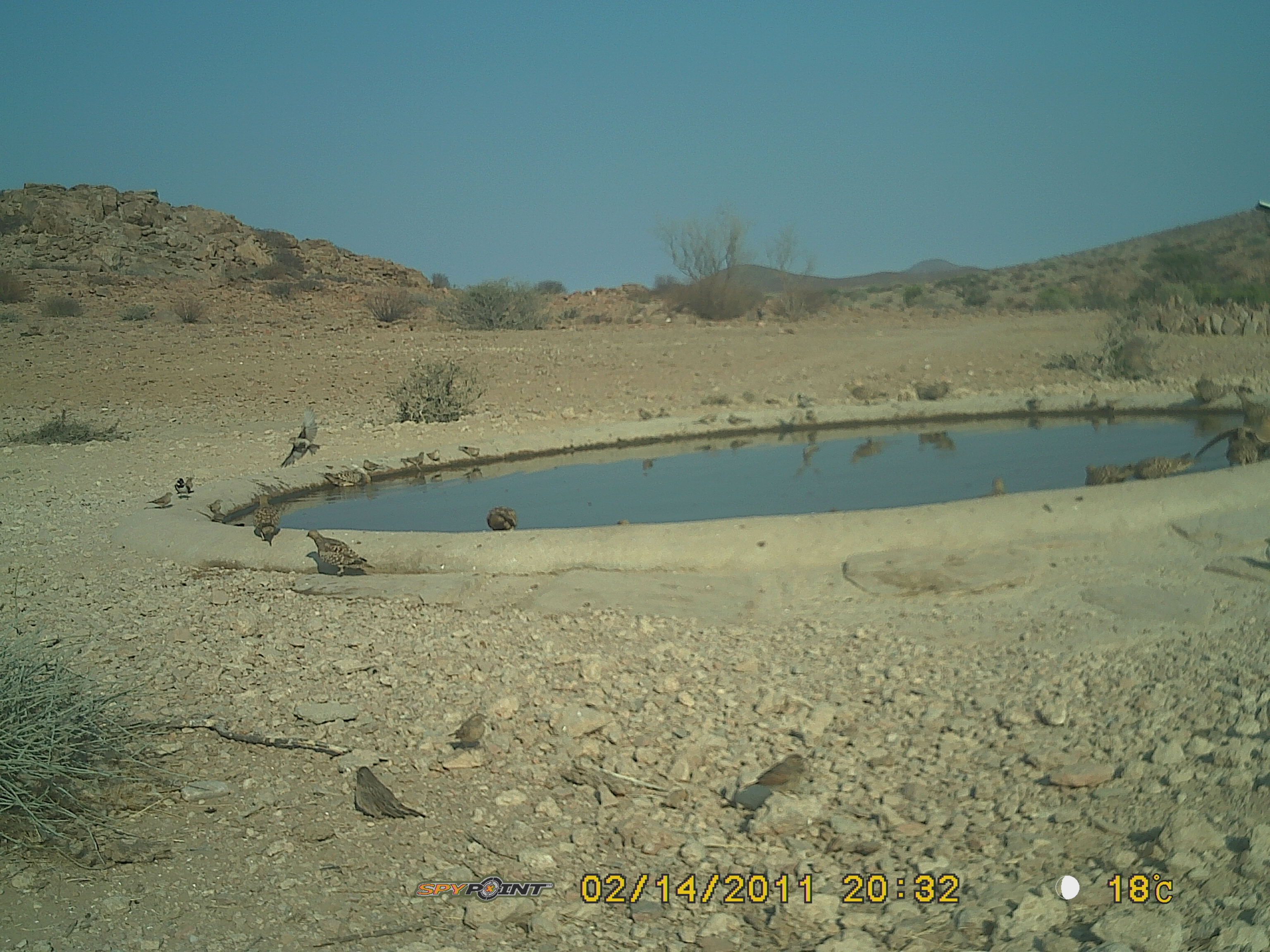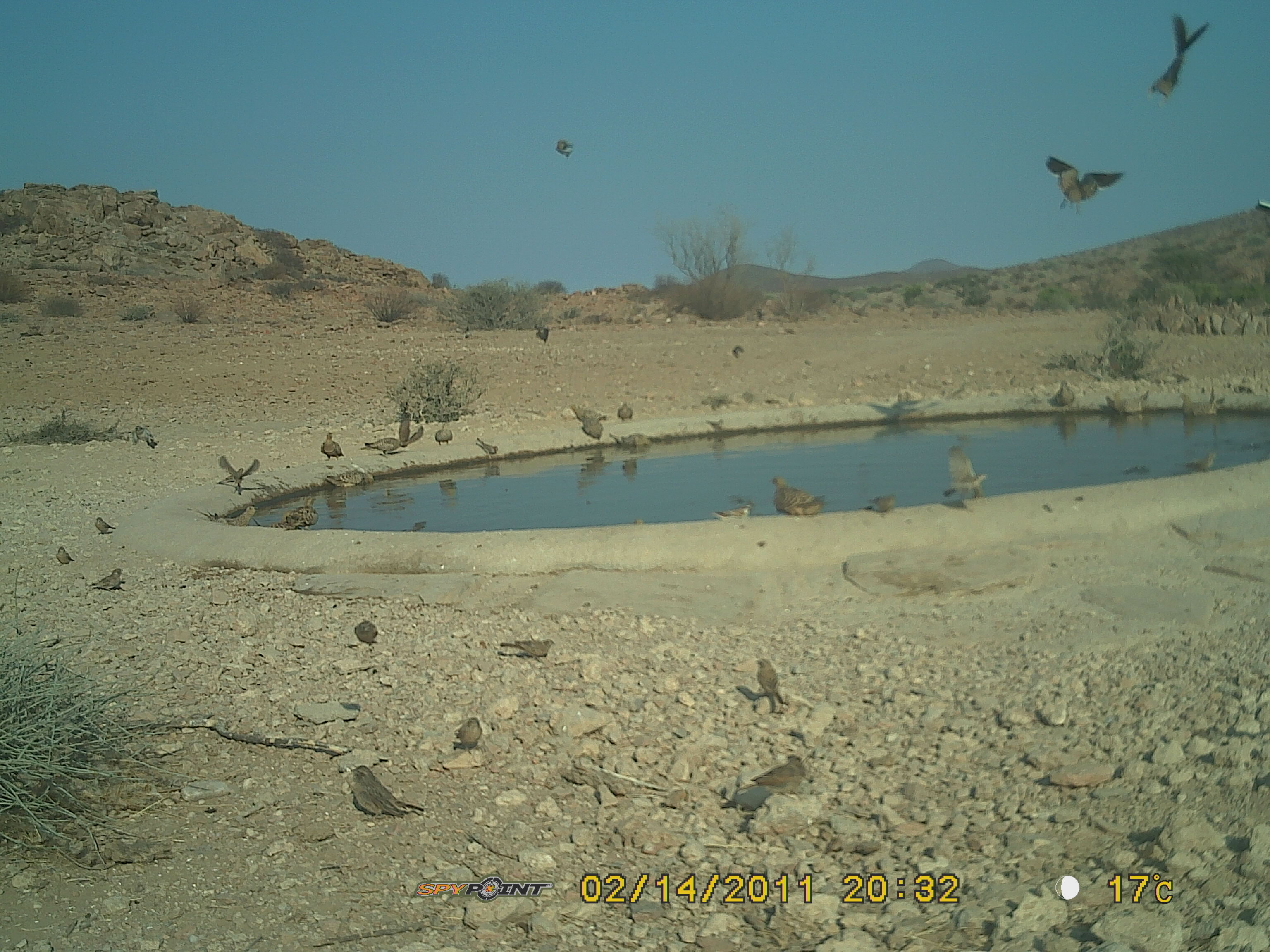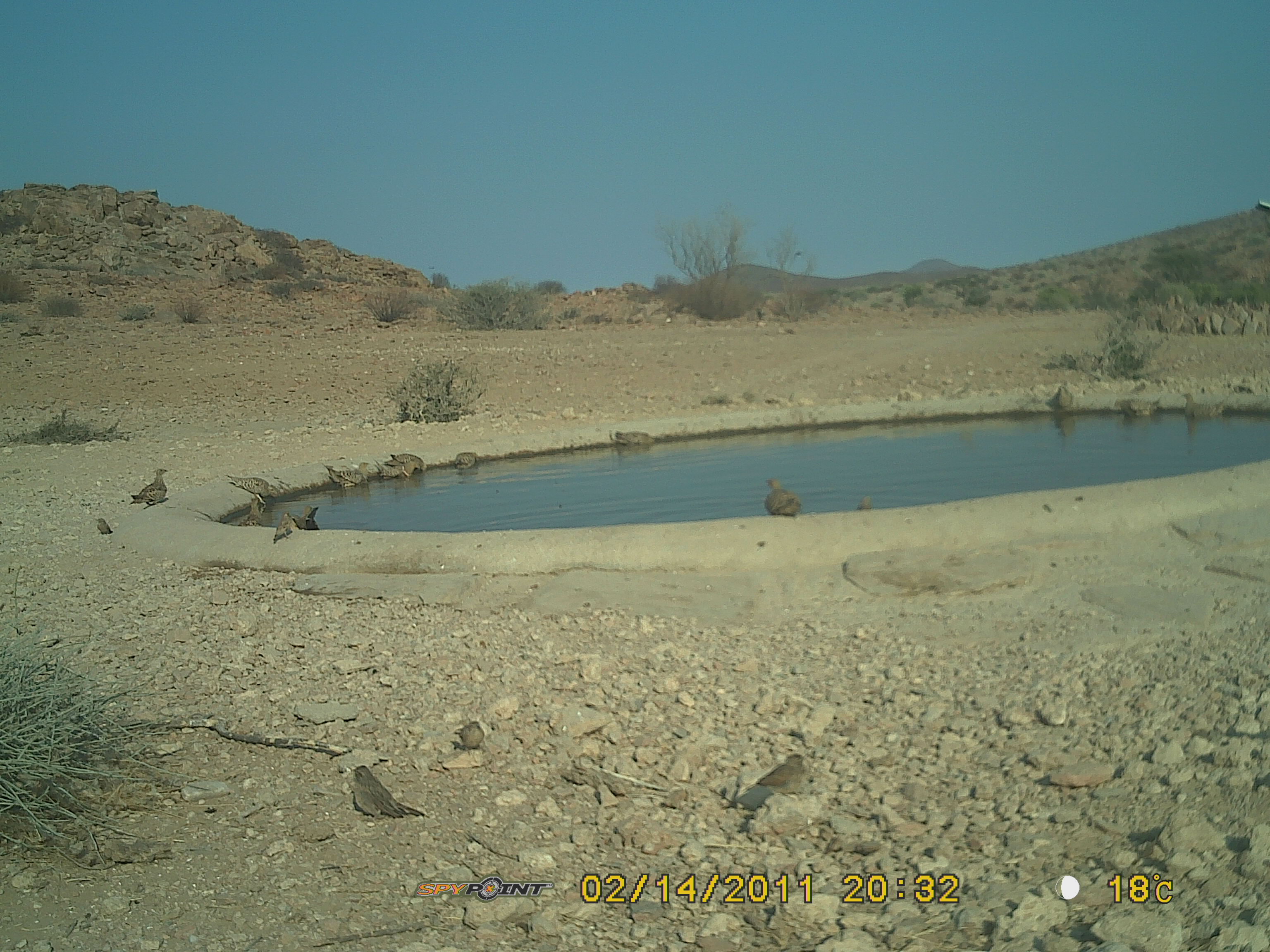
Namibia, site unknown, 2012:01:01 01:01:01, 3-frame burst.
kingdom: Animalia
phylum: Chordata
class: Aves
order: Pterocliformes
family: Pteroclidae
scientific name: Pteroclidae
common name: sandgrouse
Pteroclidae (sandgrouse).